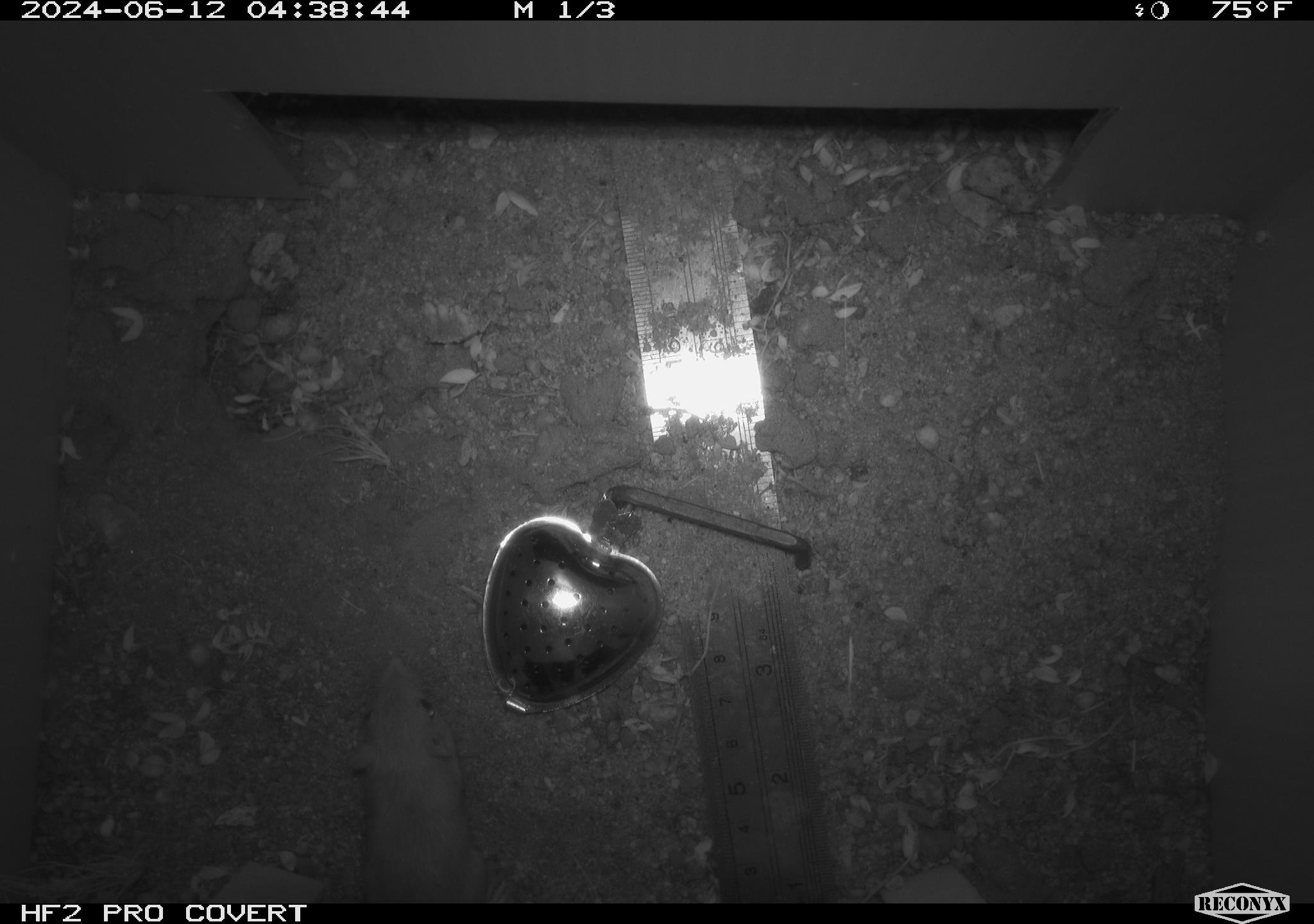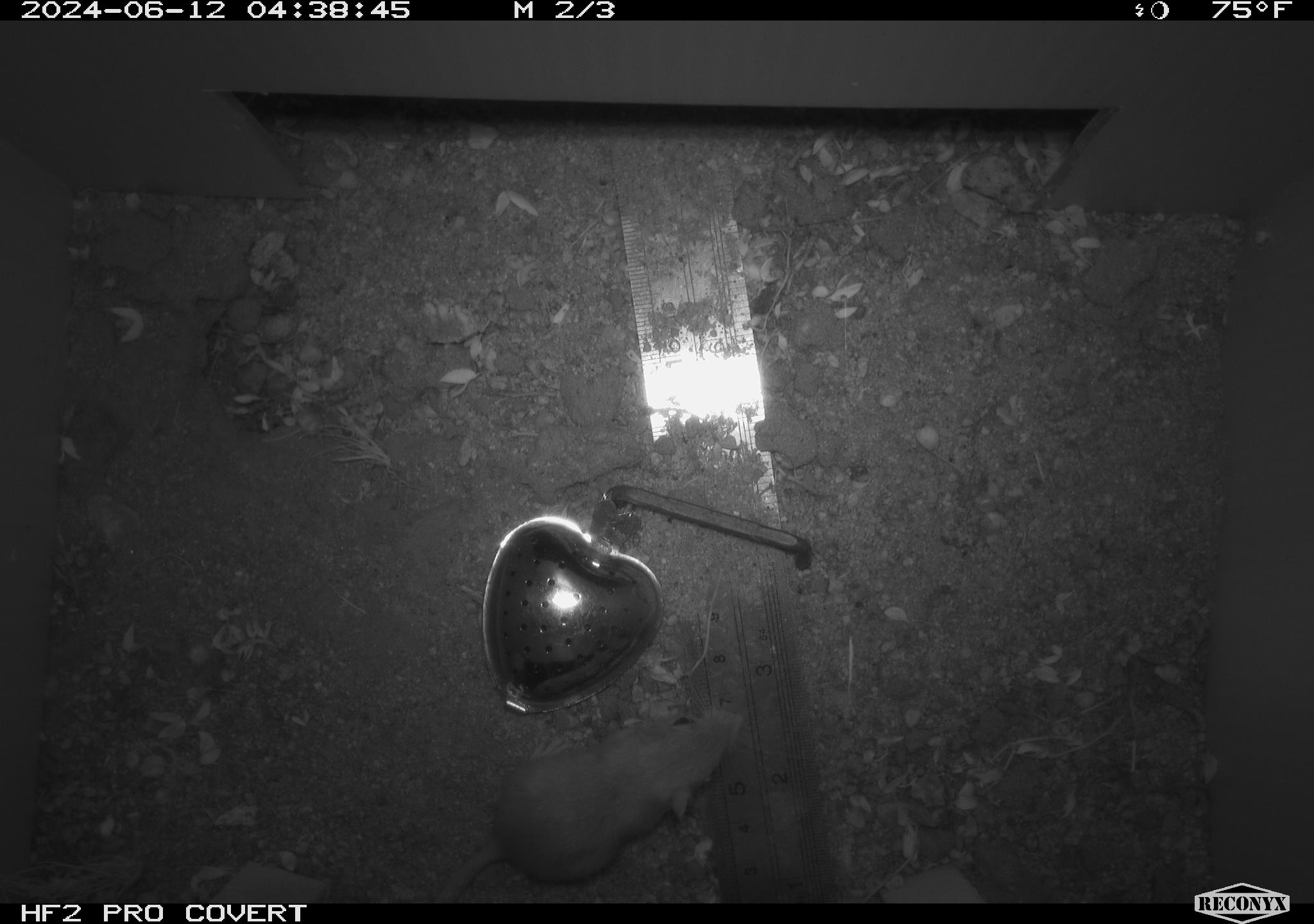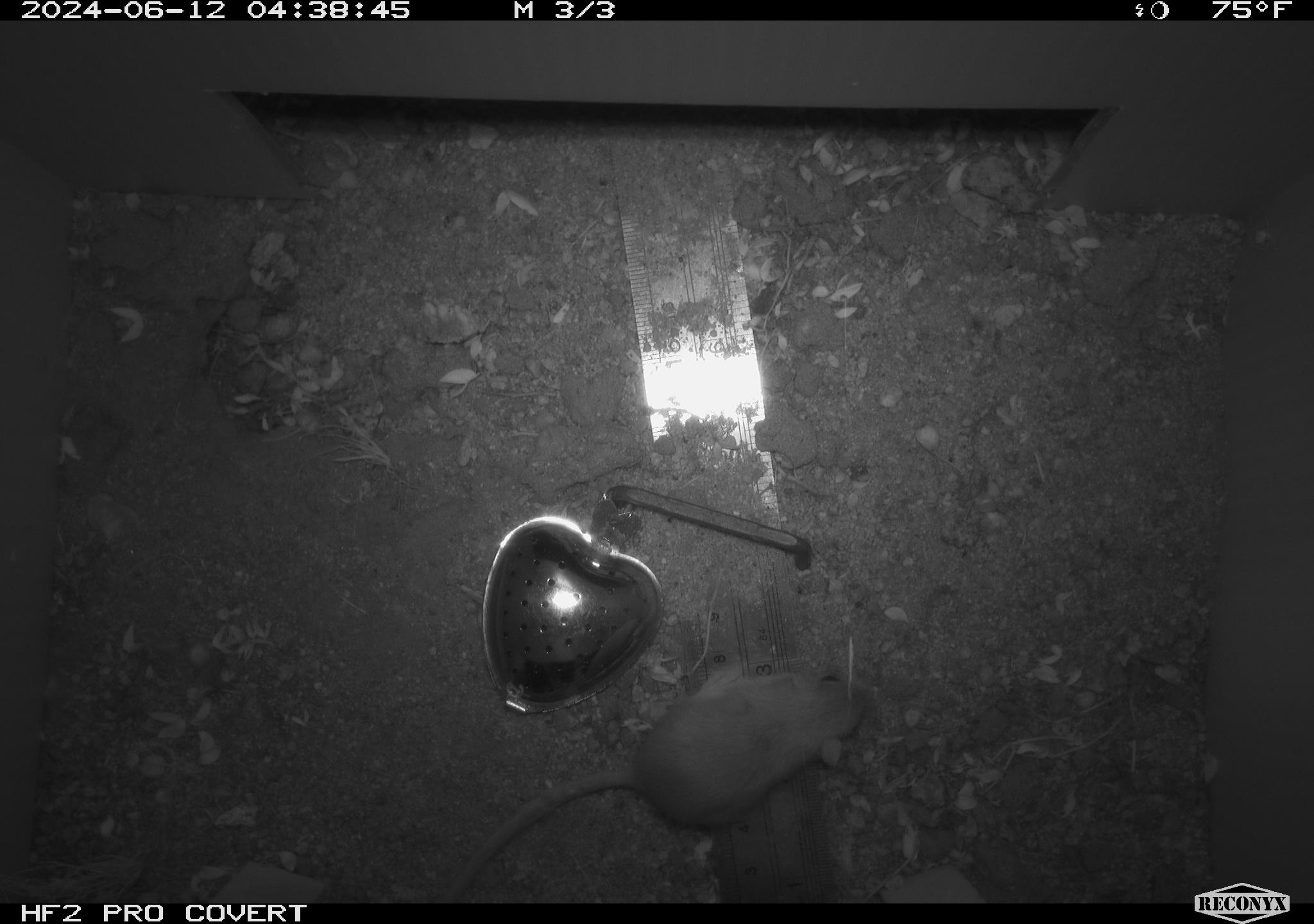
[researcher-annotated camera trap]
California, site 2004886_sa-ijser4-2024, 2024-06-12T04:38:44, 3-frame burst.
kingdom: Animalia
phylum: Chordata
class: Mammalia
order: Rodentia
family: Heteromyidae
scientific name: Heteromyidae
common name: kangaroo rats and pocket mice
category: heteromyidae family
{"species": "heteromyidae family (kangaroo rats and pocket mice) (Heteromyidae)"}